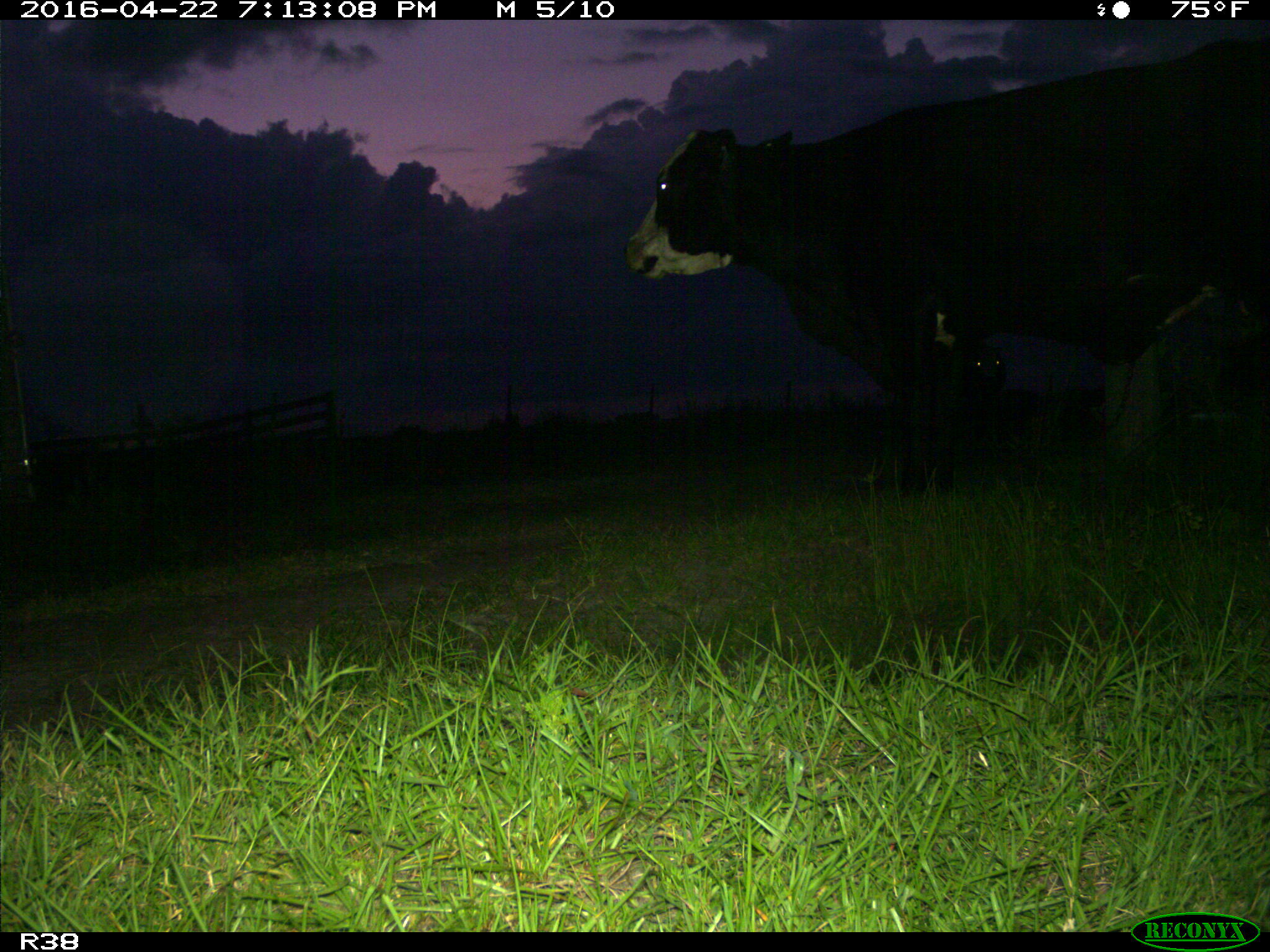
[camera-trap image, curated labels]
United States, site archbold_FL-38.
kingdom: Animalia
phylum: Chordata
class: Mammalia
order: Artiodactyla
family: Bovidae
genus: Bos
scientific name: Bos taurus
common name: domestic cow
Bos taurus (domestic cow).